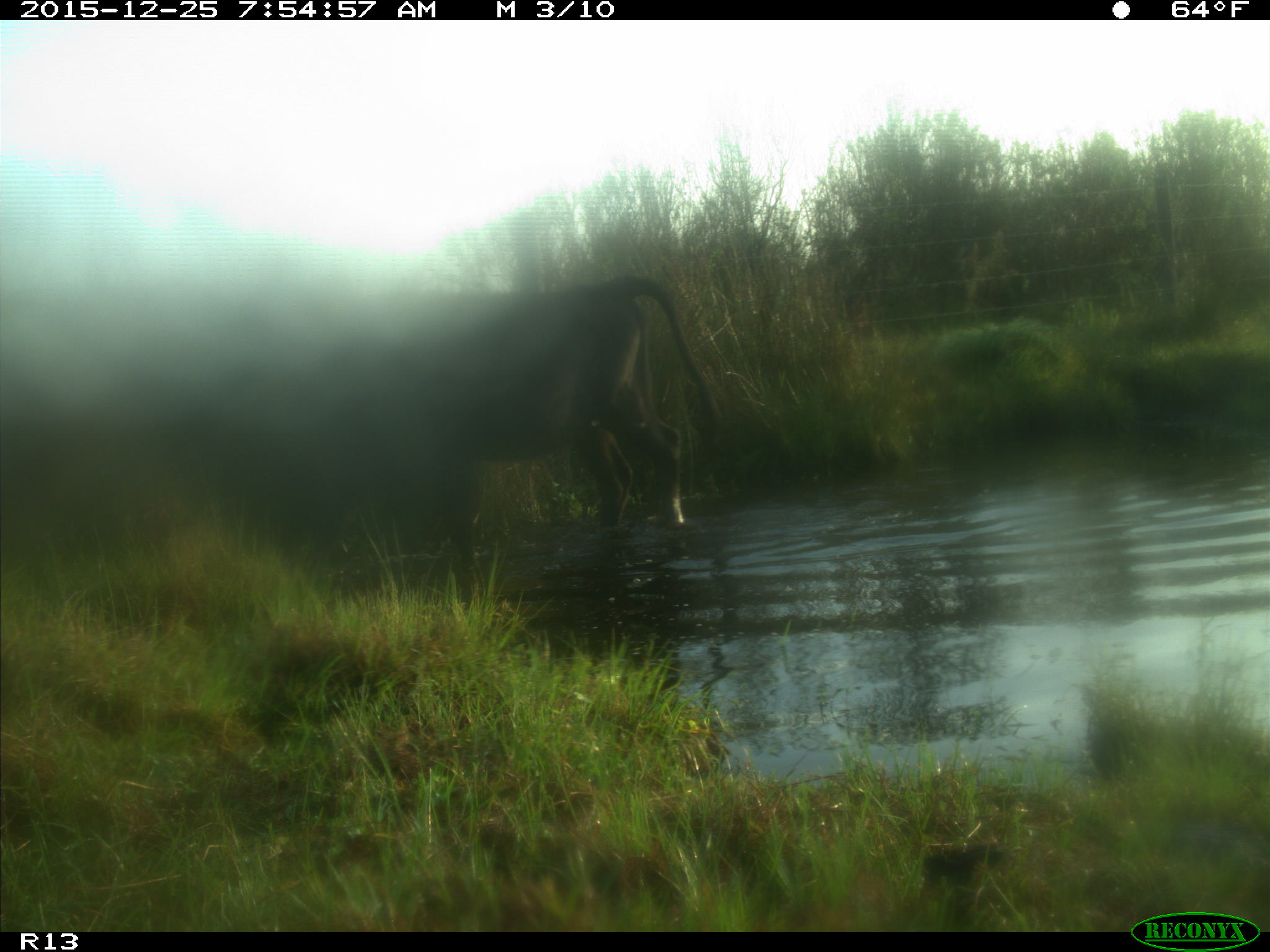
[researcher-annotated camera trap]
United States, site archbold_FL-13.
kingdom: Animalia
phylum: Chordata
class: Mammalia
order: Artiodactyla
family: Bovidae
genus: Bos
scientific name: Bos taurus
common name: domestic cow